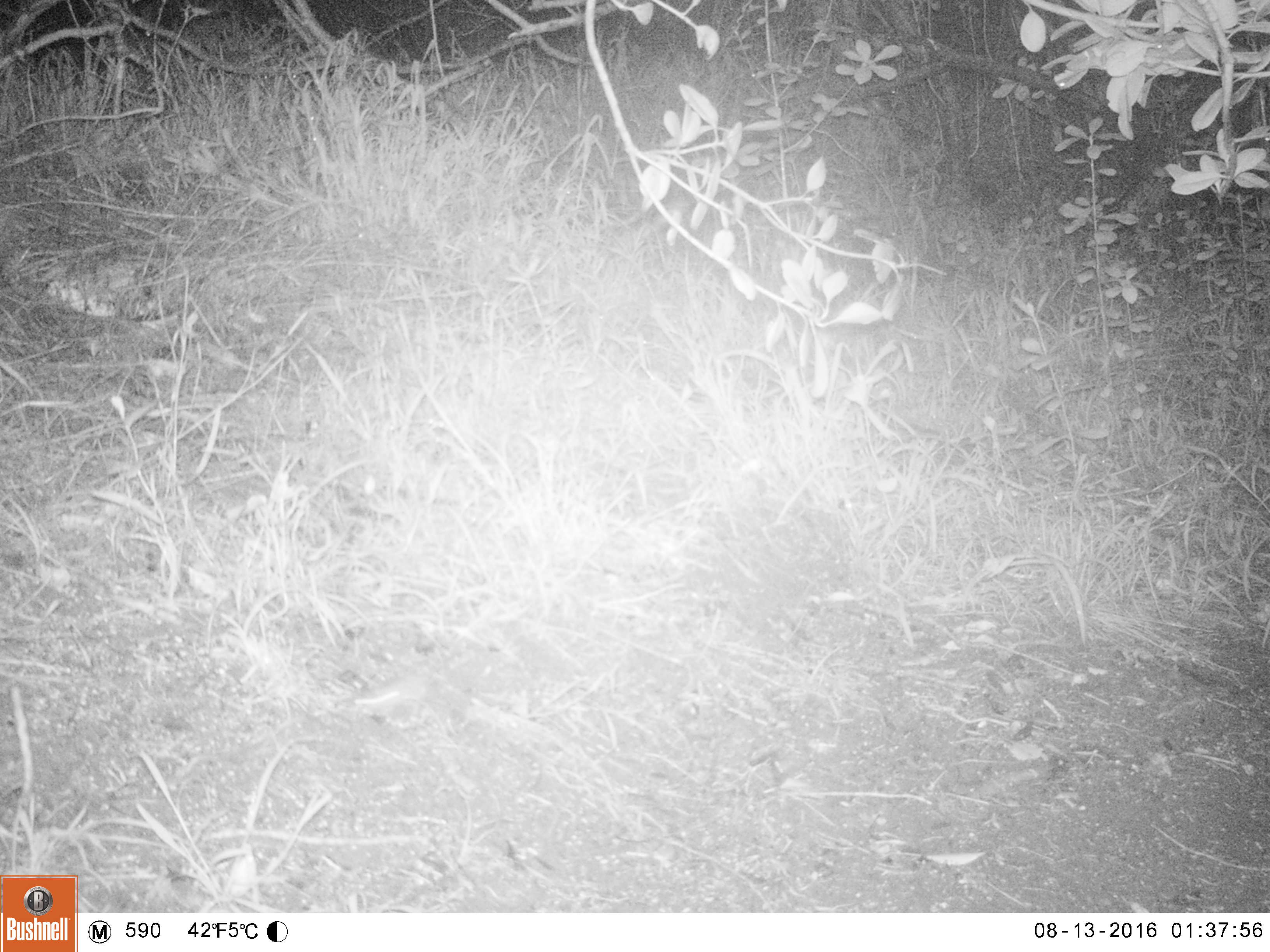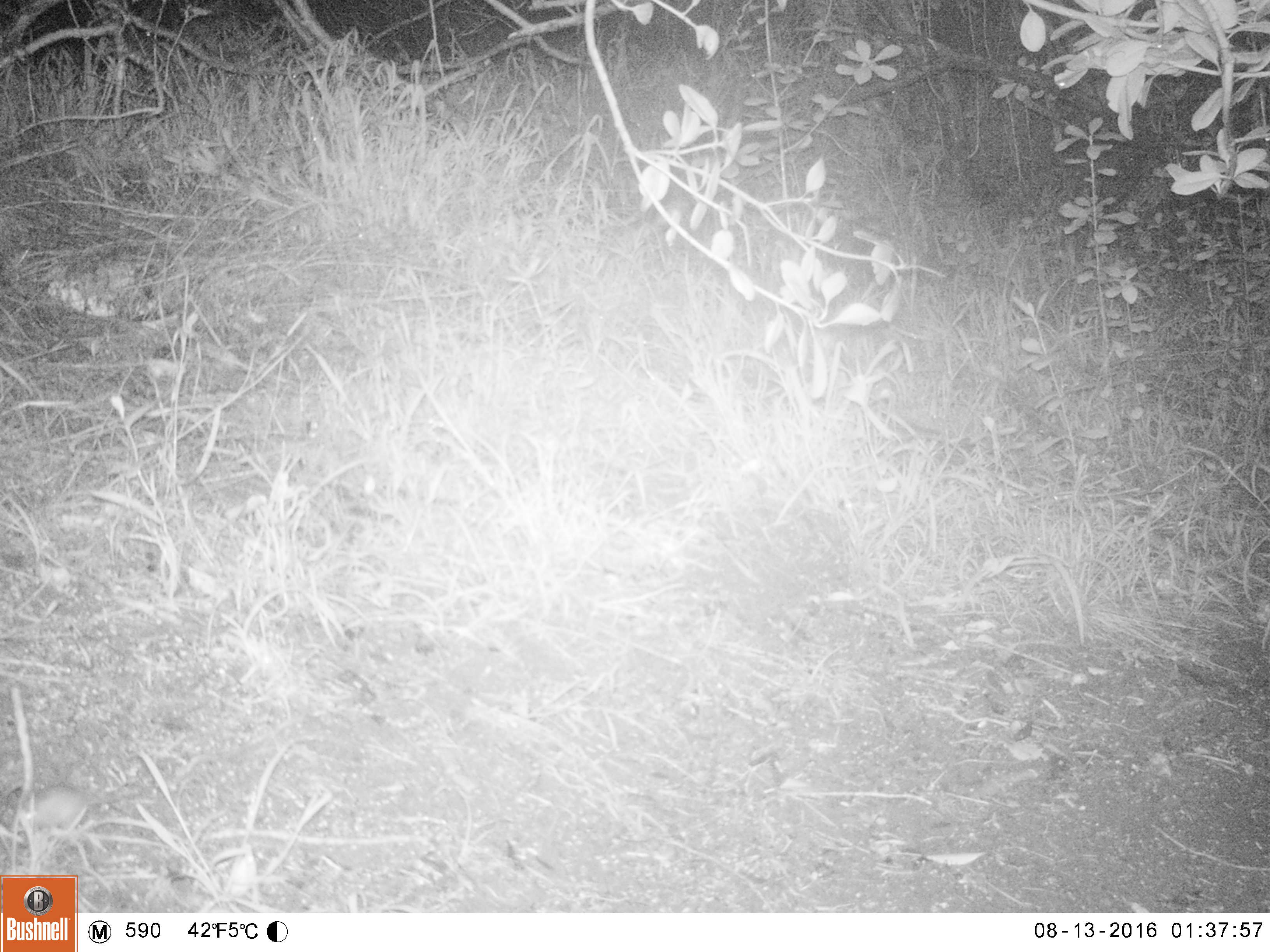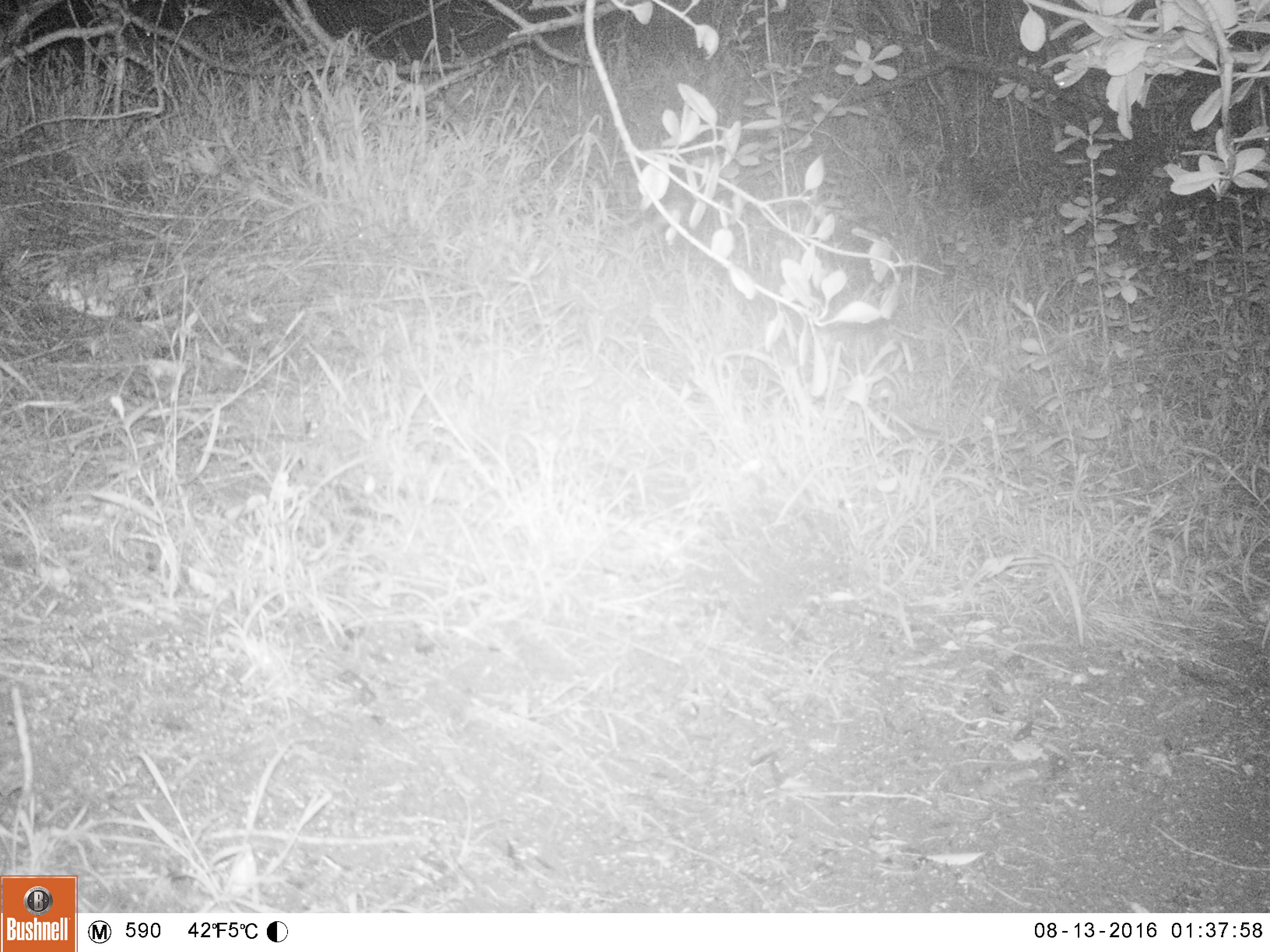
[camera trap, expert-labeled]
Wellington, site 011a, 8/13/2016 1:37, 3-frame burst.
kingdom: Animalia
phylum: Chordata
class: Mammalia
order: Rodentia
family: Muridae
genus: Mus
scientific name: Mus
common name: mouse